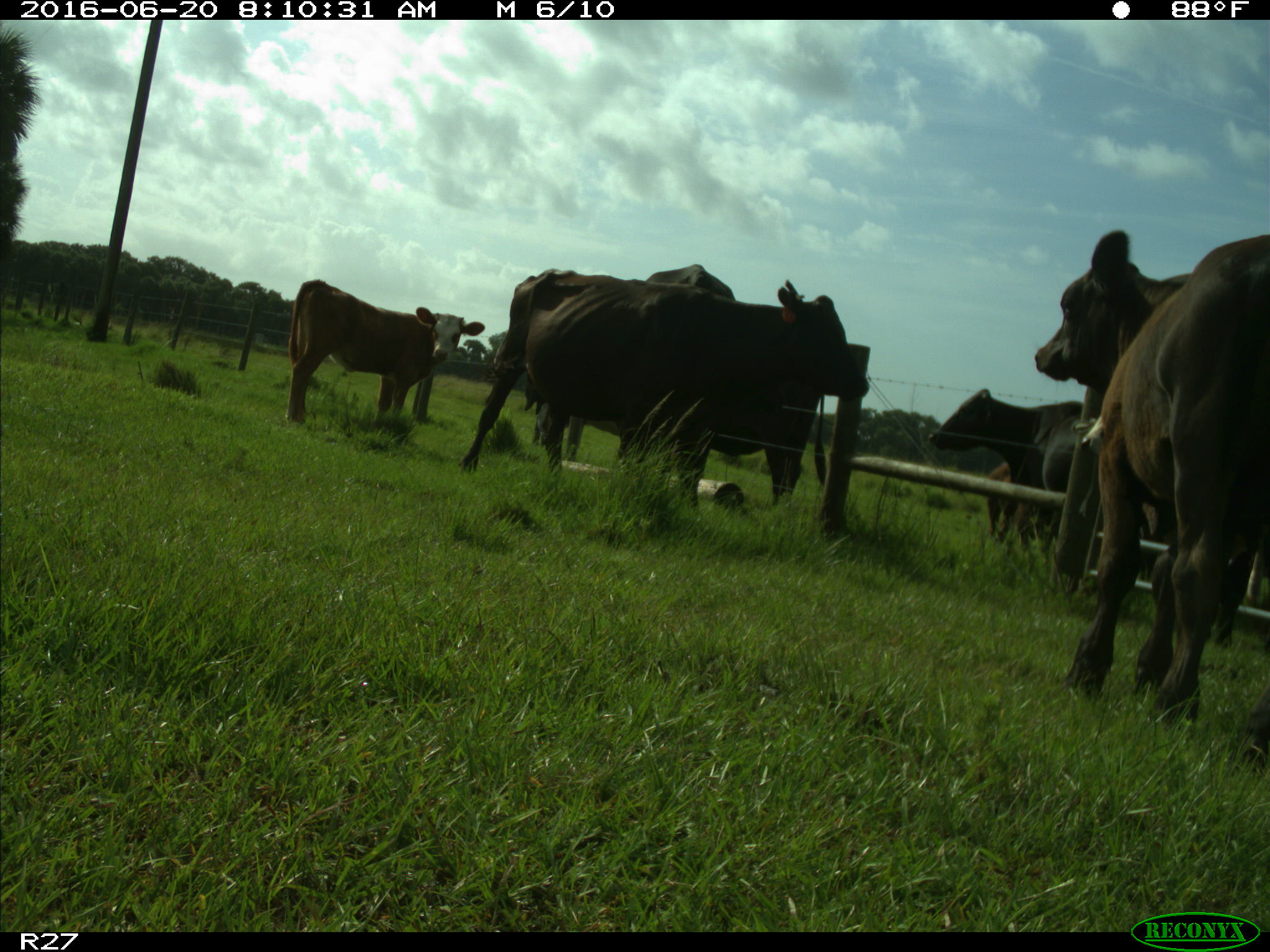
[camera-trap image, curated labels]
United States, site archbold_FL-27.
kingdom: Animalia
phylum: Chordata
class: Mammalia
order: Artiodactyla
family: Bovidae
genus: Bos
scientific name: Bos taurus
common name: domestic cow